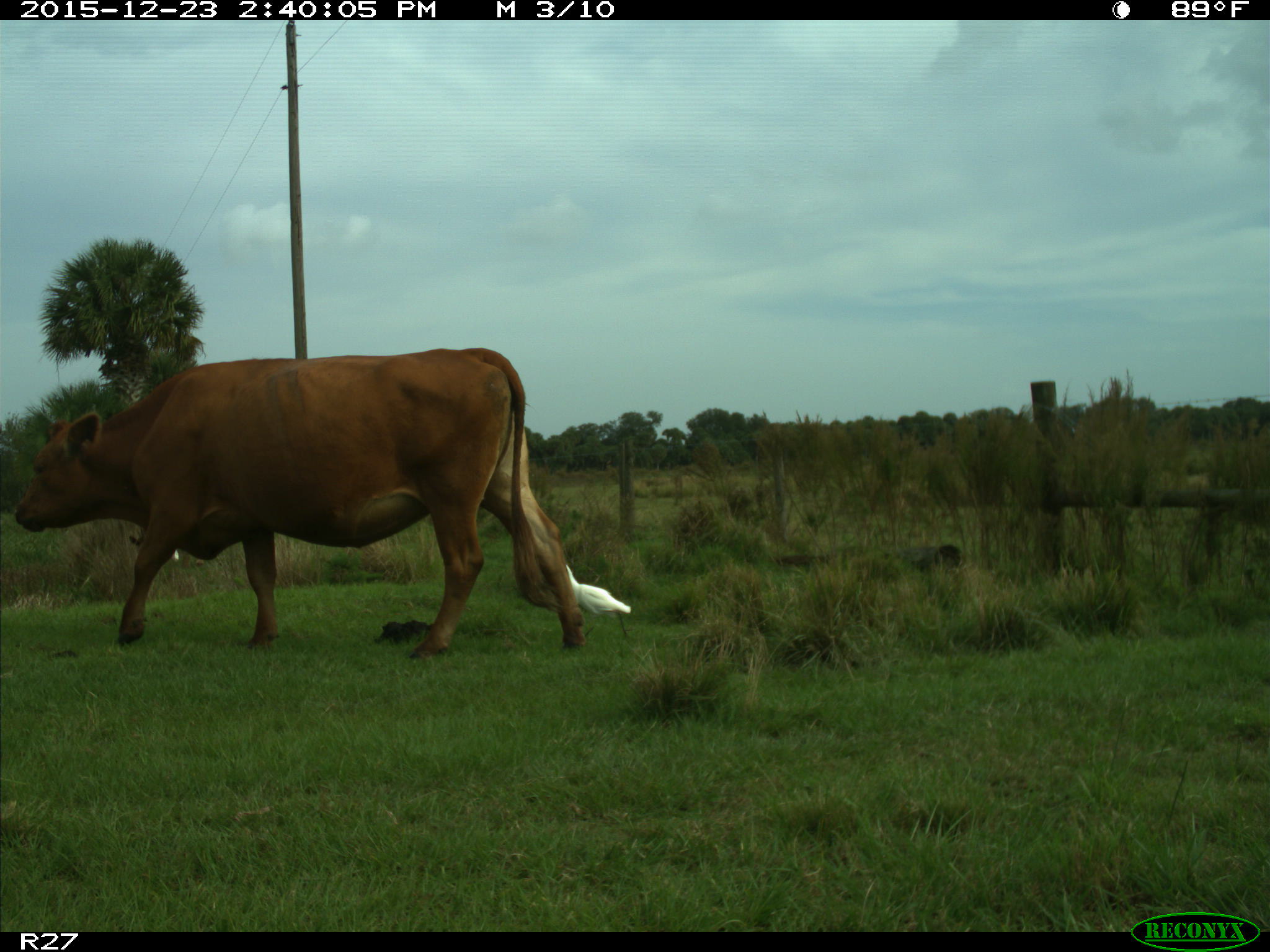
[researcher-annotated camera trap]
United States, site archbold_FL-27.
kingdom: Animalia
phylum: Chordata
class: Mammalia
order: Artiodactyla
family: Bovidae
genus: Bos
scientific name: Bos taurus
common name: domestic cow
Bos taurus (domestic cow).